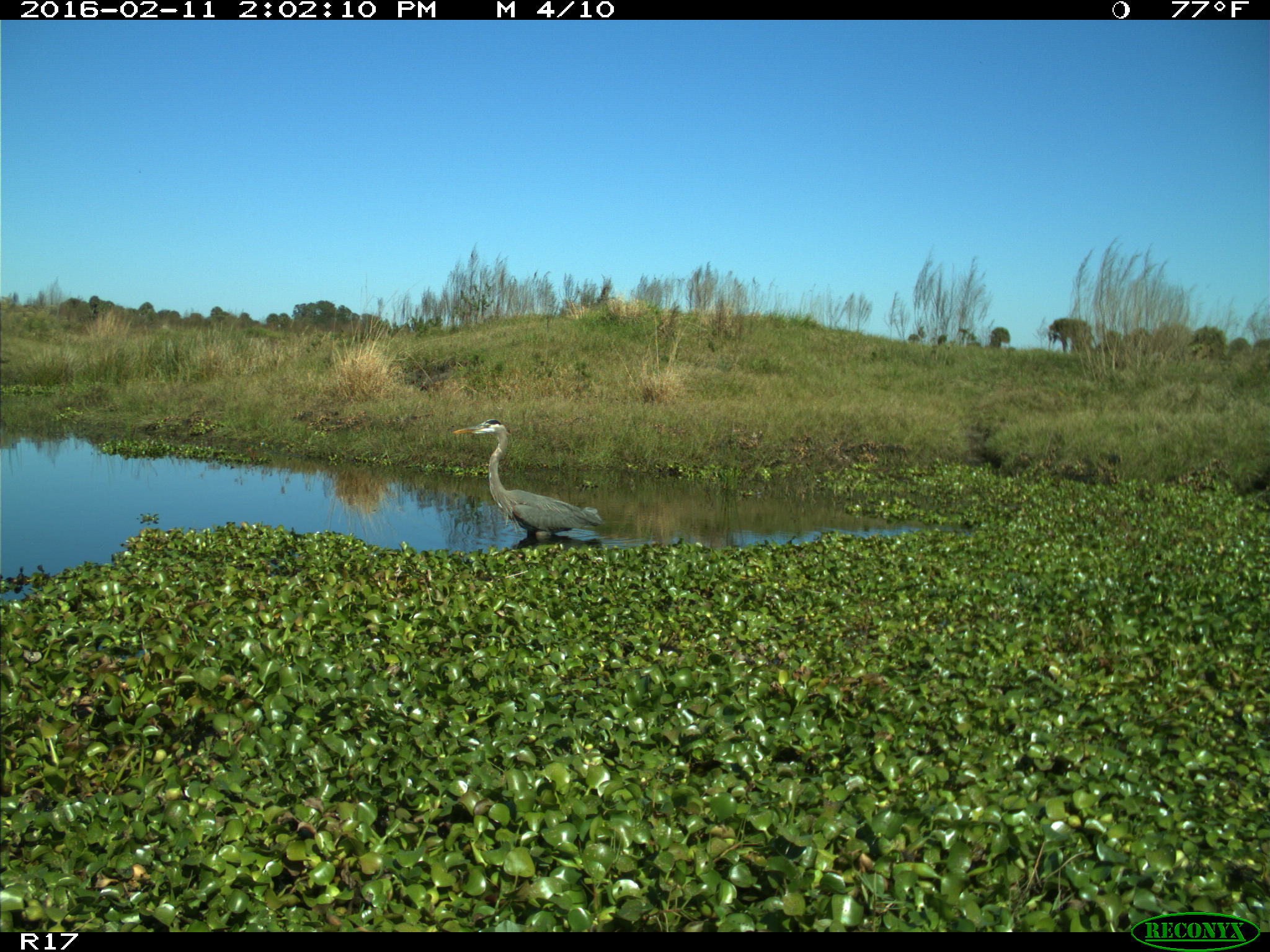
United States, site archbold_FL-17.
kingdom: Animalia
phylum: Chordata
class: Aves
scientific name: Aves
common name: birds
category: unidentified bird